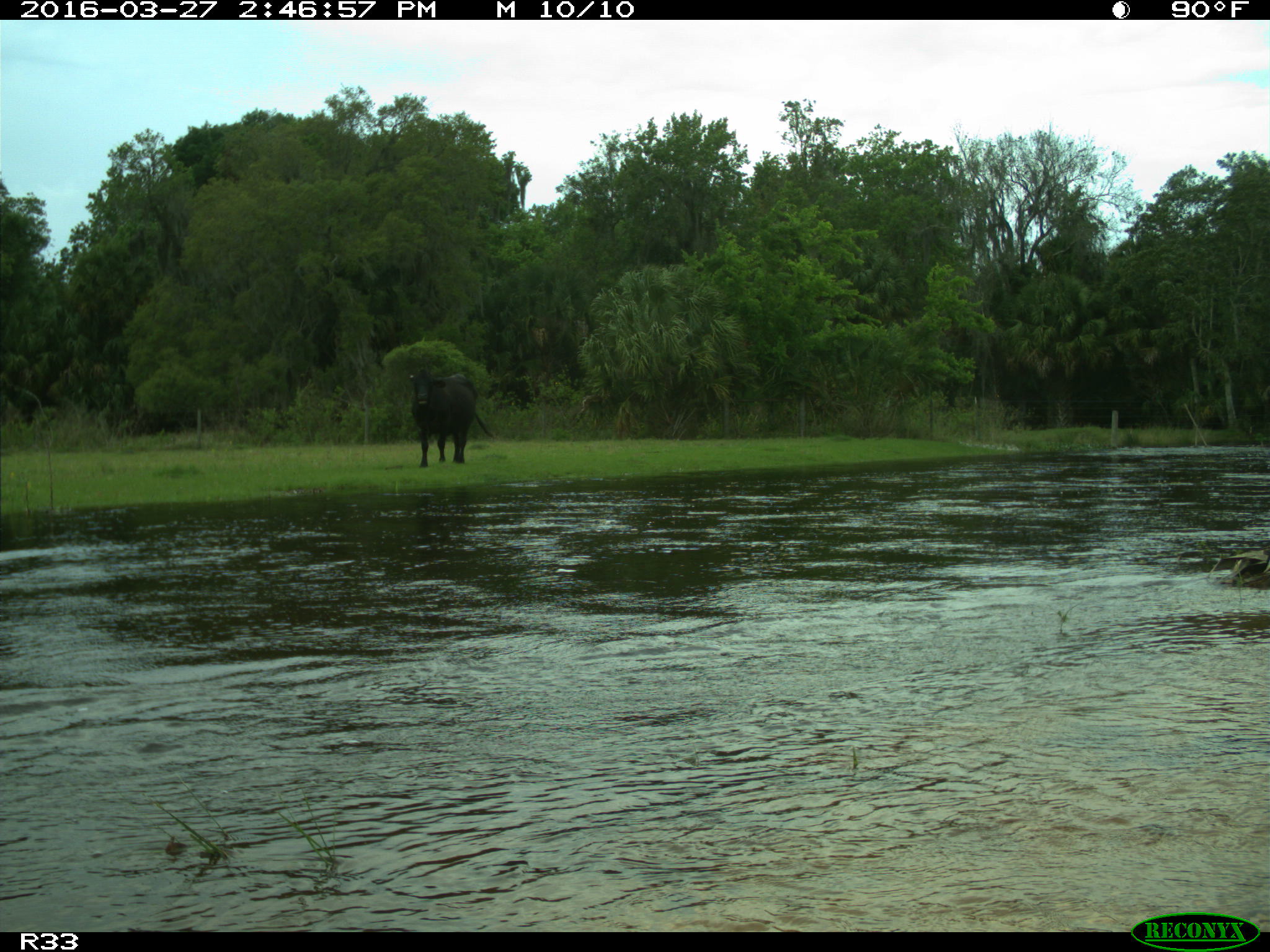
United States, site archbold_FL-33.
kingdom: Animalia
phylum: Chordata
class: Mammalia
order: Artiodactyla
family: Bovidae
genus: Bos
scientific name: Bos taurus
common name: domestic cow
Bos taurus (domestic cow).